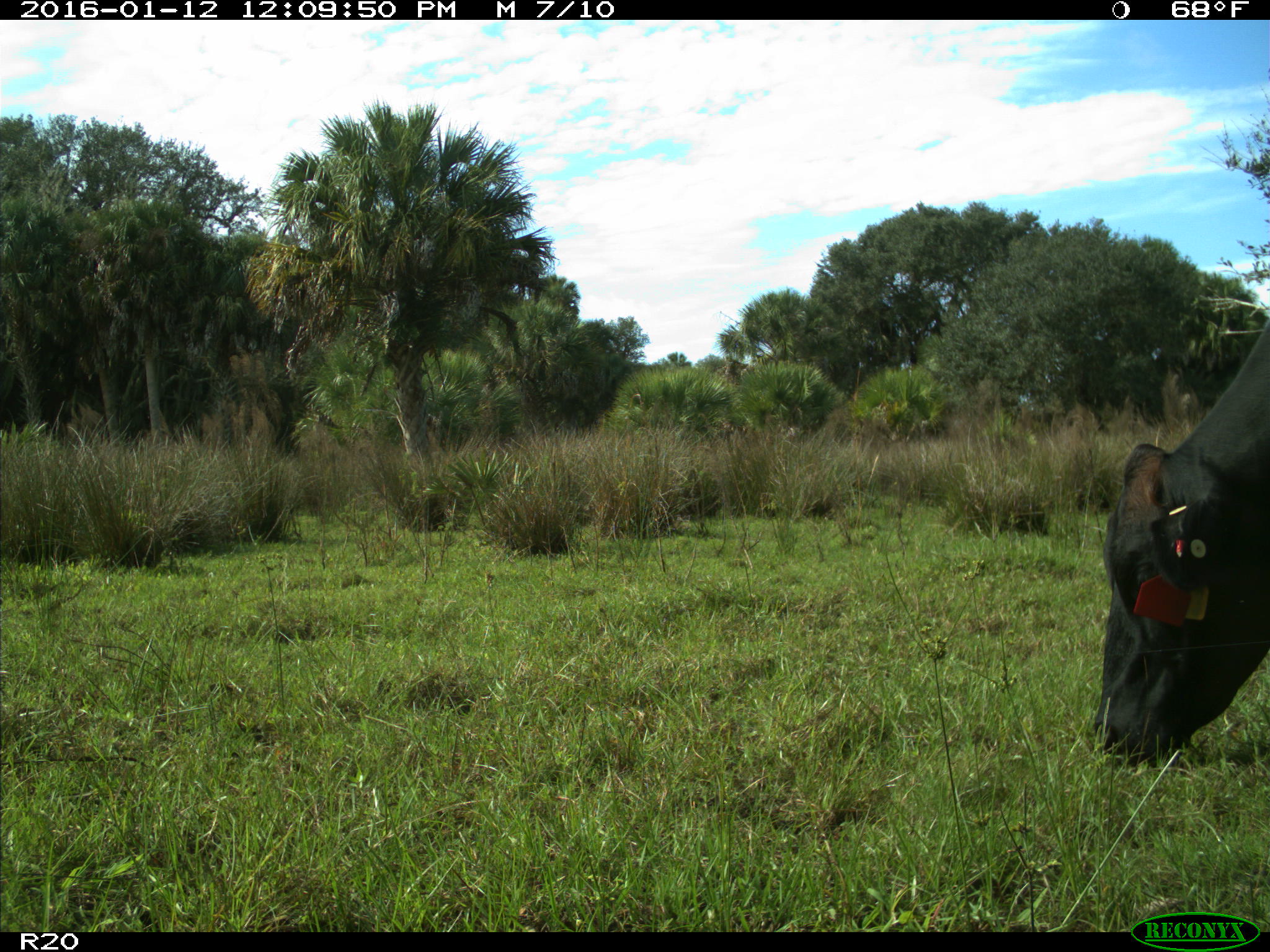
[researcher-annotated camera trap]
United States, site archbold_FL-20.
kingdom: Animalia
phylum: Chordata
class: Mammalia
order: Artiodactyla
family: Bovidae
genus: Bos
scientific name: Bos taurus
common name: domestic cow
Bos taurus (domestic cow).